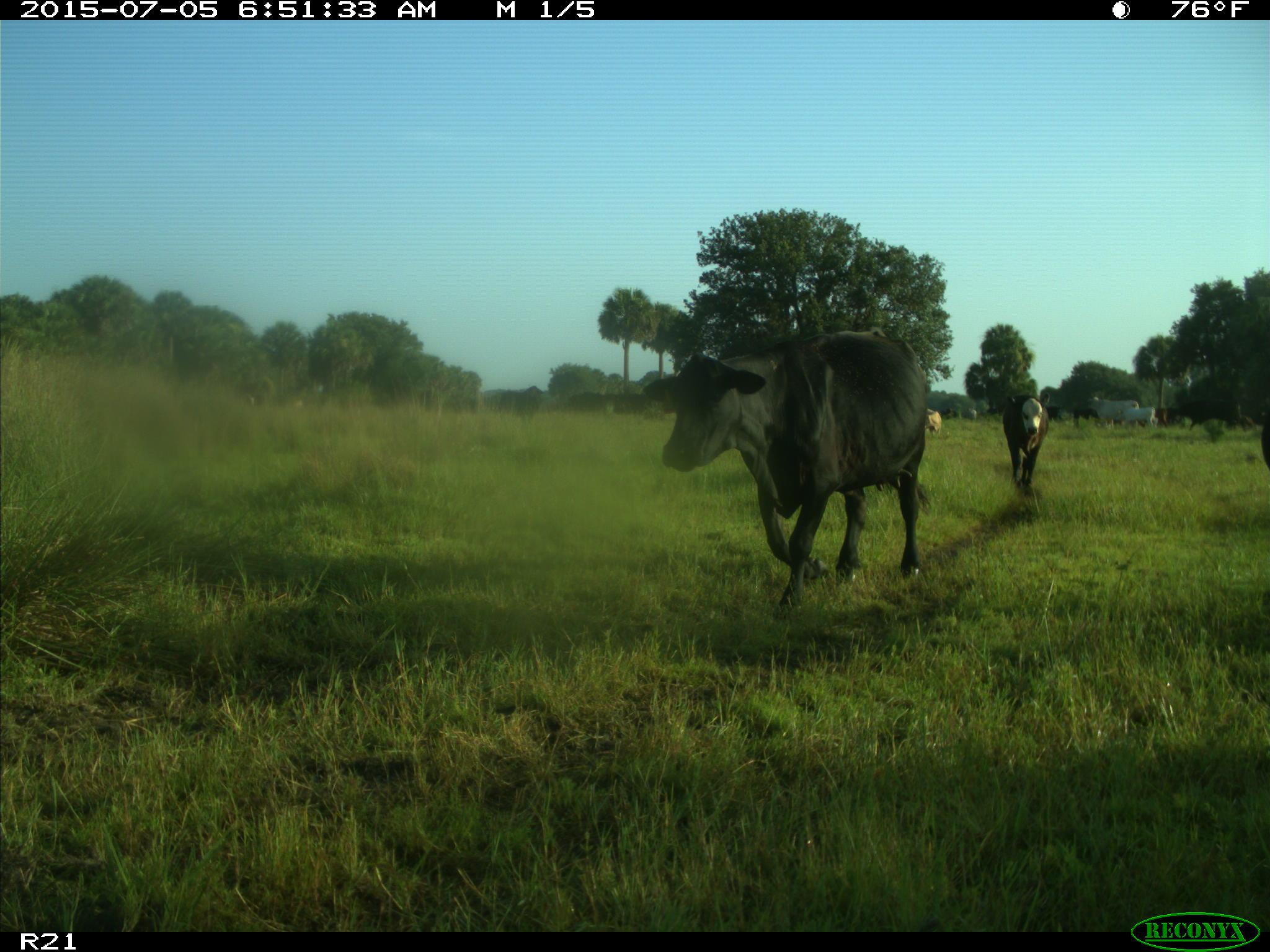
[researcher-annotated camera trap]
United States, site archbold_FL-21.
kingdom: Animalia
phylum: Chordata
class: Mammalia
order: Artiodactyla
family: Bovidae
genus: Bos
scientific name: Bos taurus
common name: domestic cow